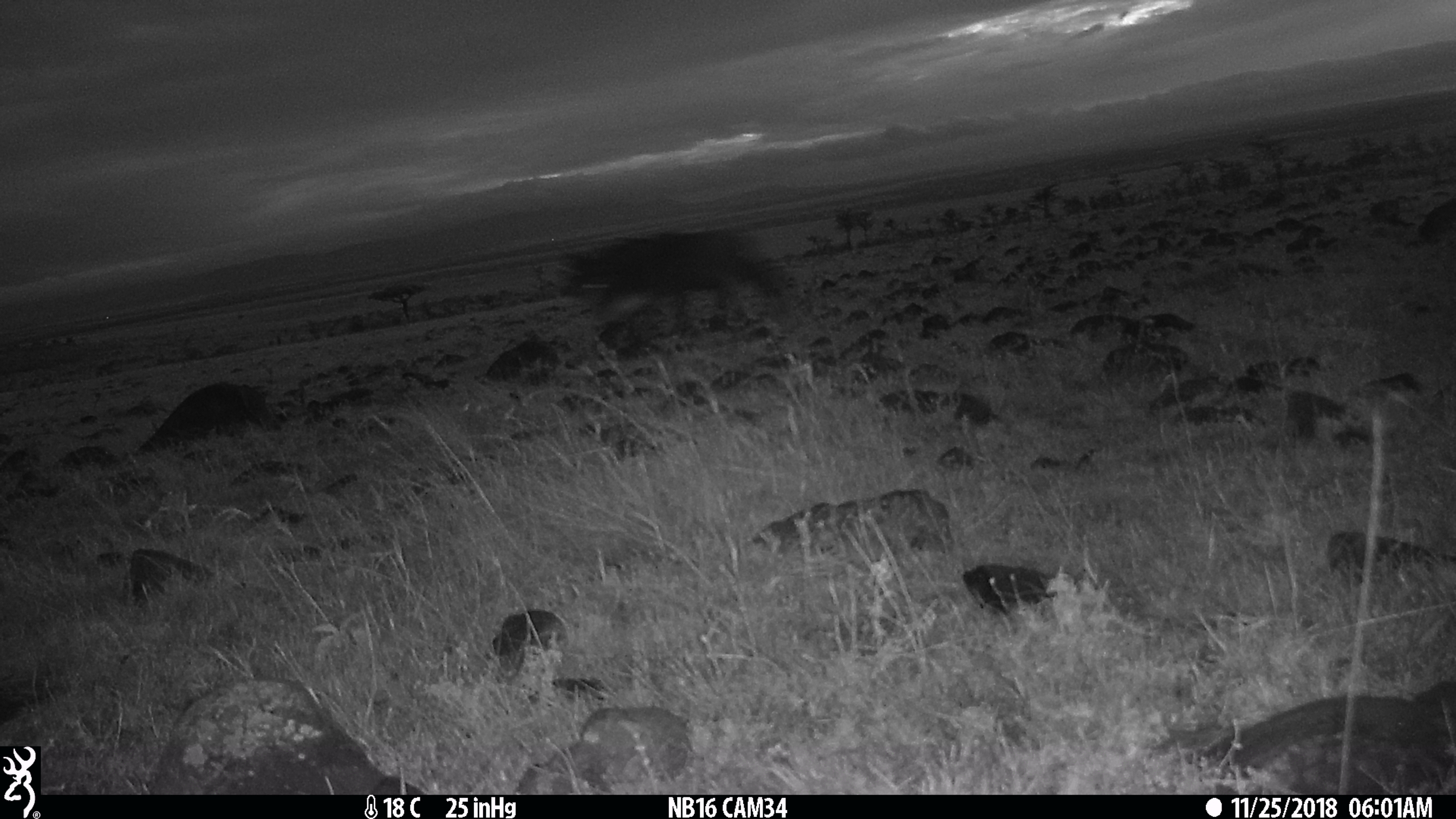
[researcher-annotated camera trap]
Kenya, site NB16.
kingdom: Animalia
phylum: Chordata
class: Mammalia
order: Artiodactyla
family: Bovidae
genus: Connochaetes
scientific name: Connochaetes taurinus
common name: blue wildebeest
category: wildebeest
Wildebeest (blue wildebeest) (Connochaetes taurinus).